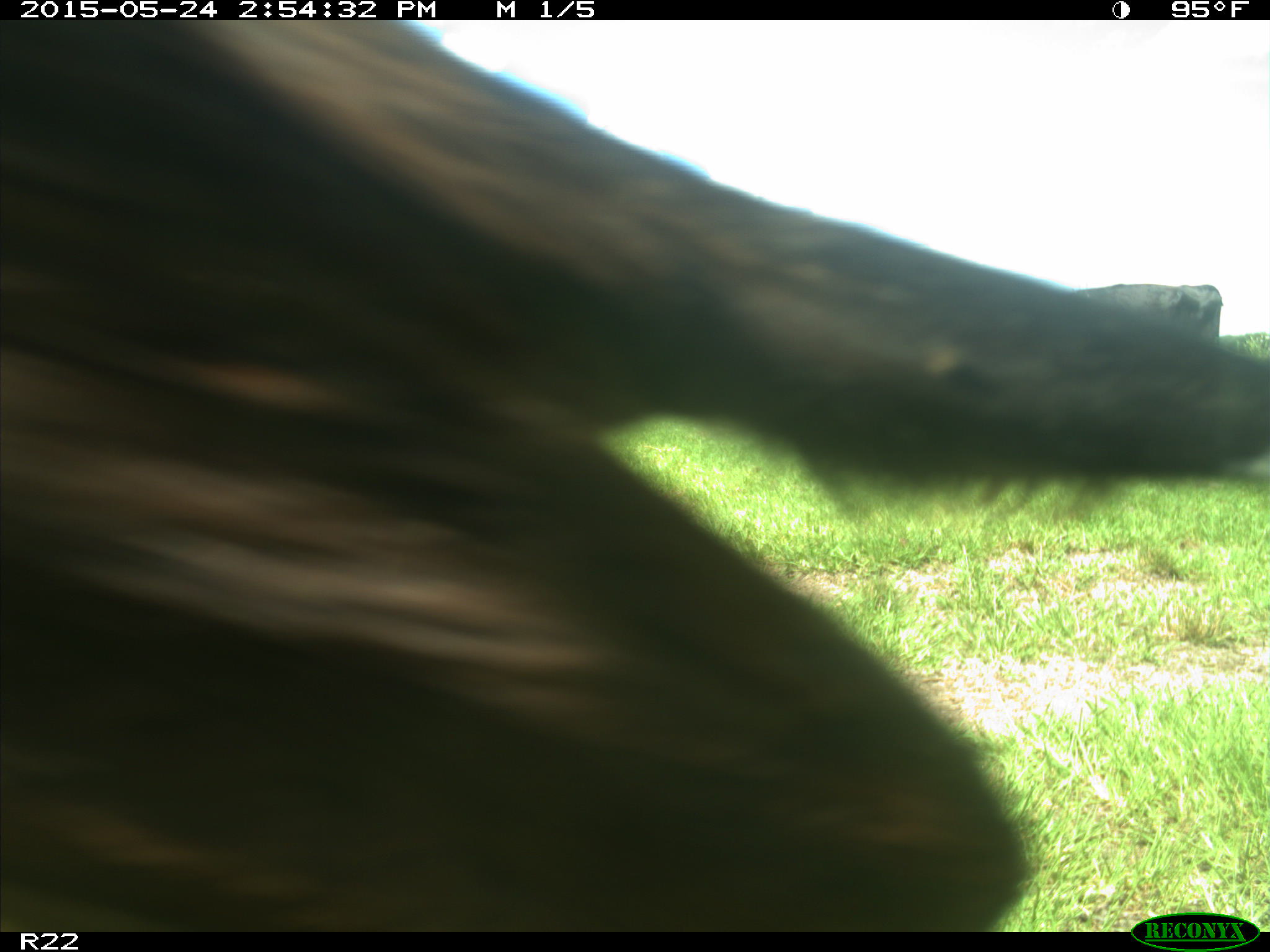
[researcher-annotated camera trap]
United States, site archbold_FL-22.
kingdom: Animalia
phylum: Chordata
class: Mammalia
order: Artiodactyla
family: Bovidae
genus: Bos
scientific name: Bos taurus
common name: domestic cow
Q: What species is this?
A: Bos taurus (domestic cow).